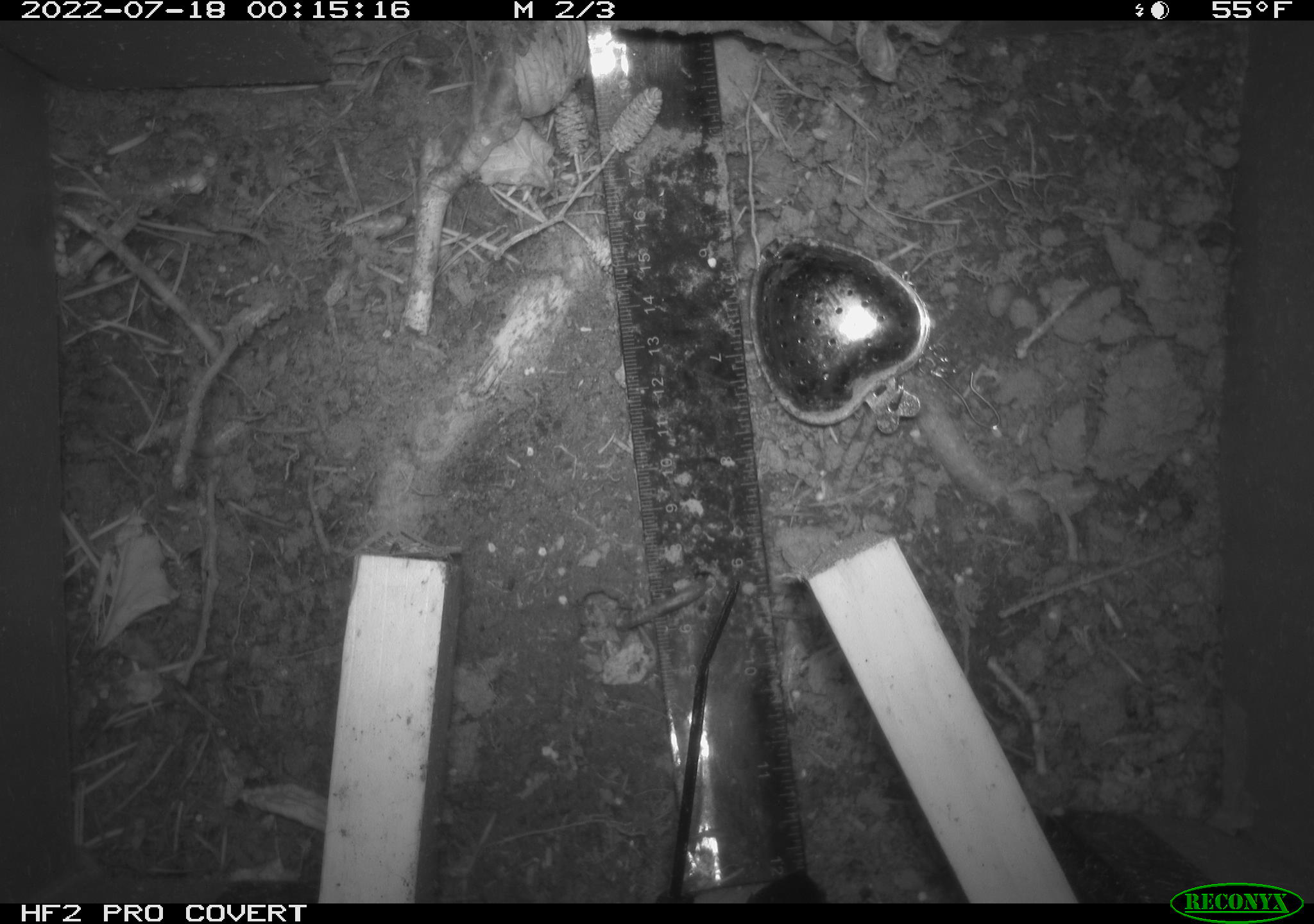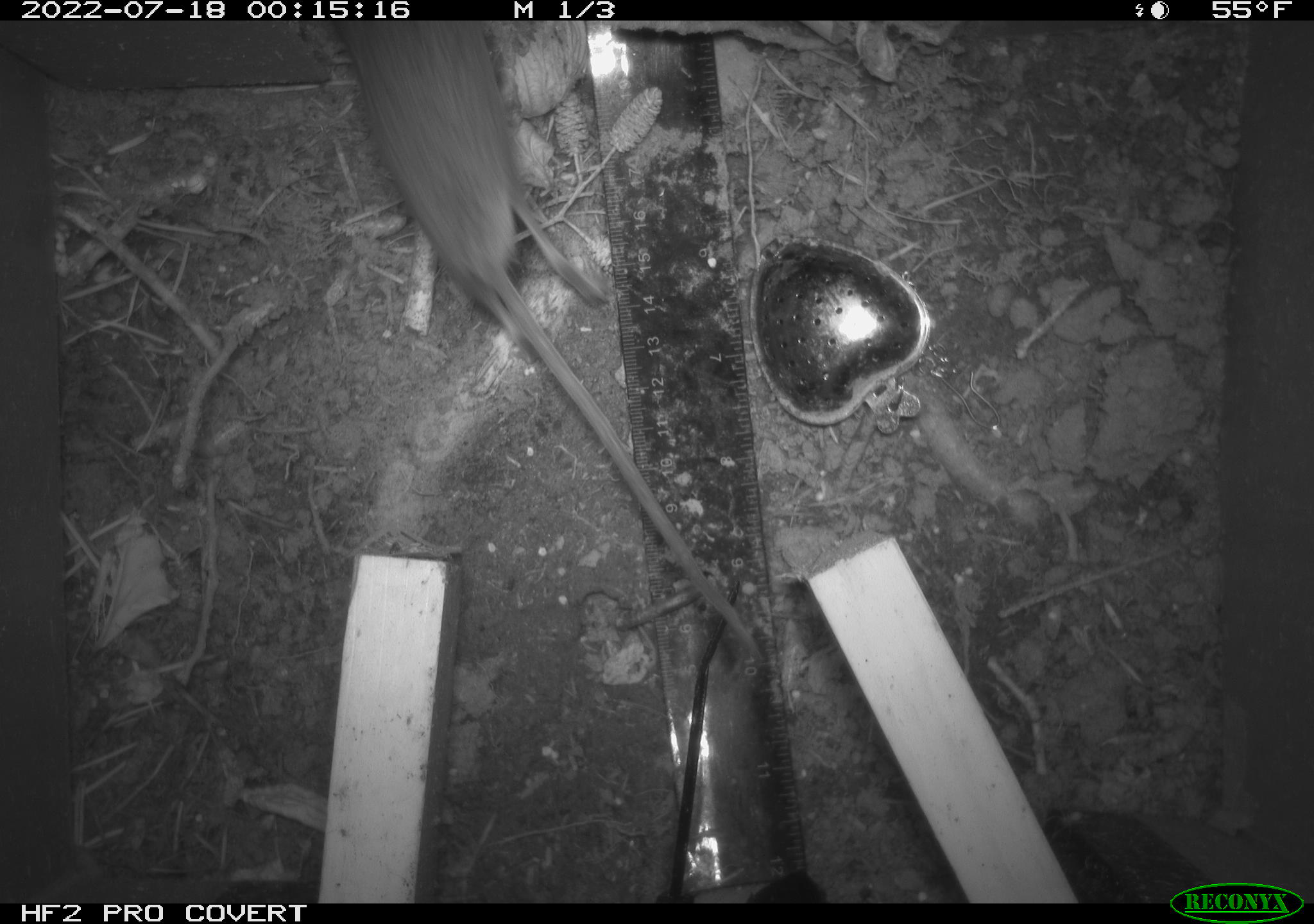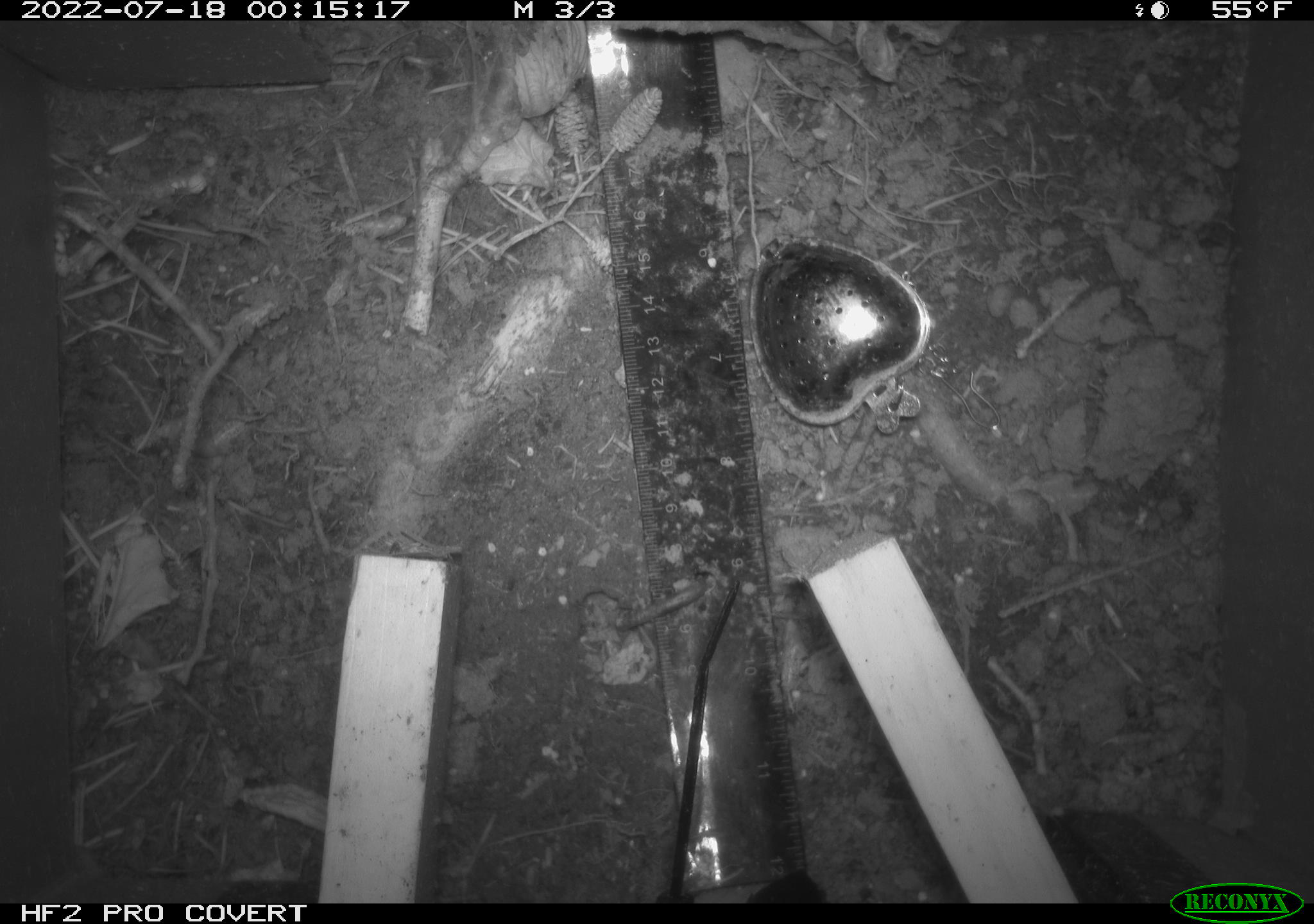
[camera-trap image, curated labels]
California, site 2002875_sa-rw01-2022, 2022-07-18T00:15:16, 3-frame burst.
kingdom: Animalia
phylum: Chordata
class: Mammalia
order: Rodentia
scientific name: Rodentia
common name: mouse species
Mouse species (Rodentia).